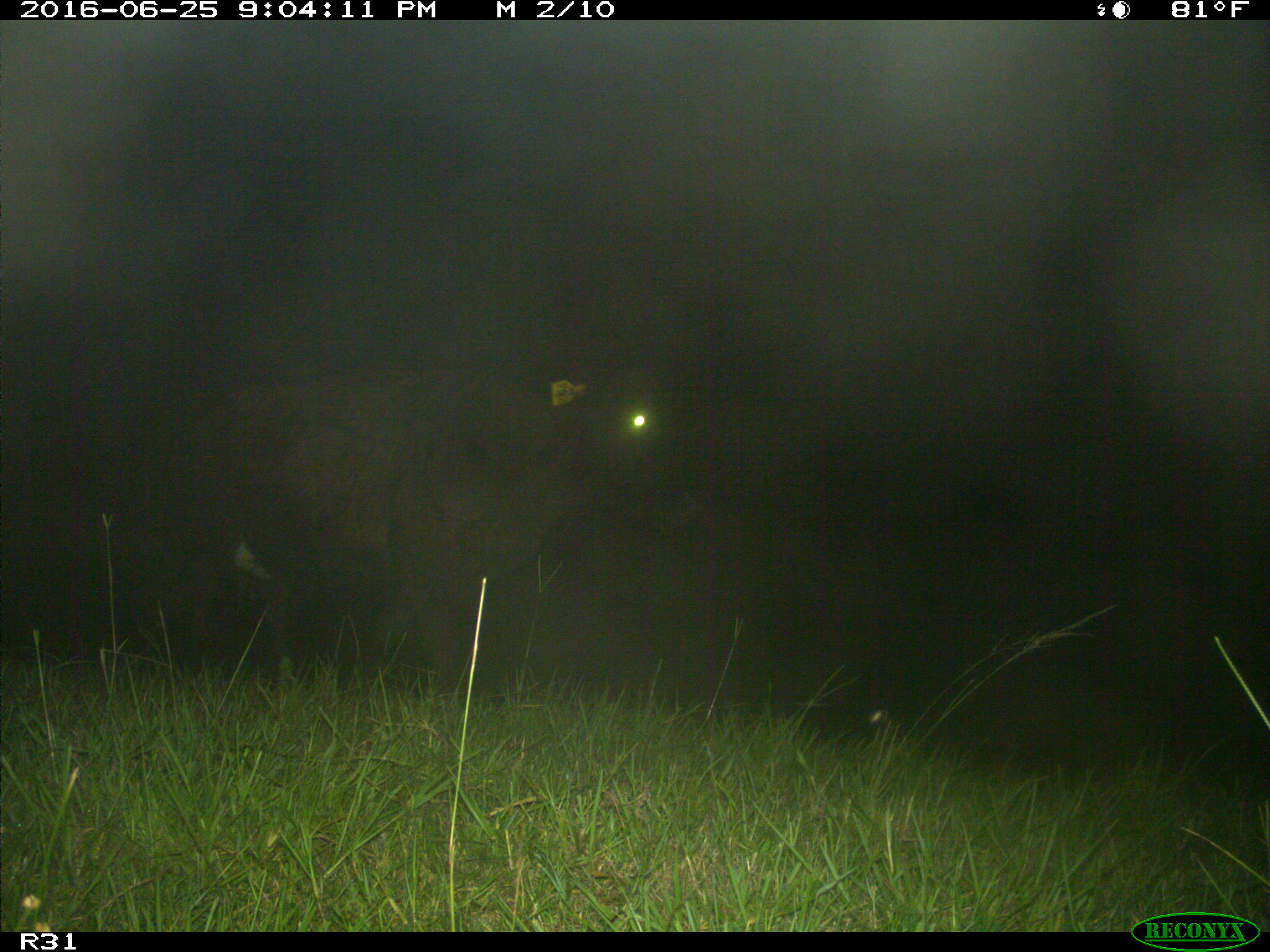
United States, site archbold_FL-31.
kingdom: Animalia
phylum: Chordata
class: Mammalia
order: Artiodactyla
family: Bovidae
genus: Bos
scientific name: Bos taurus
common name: domestic cow